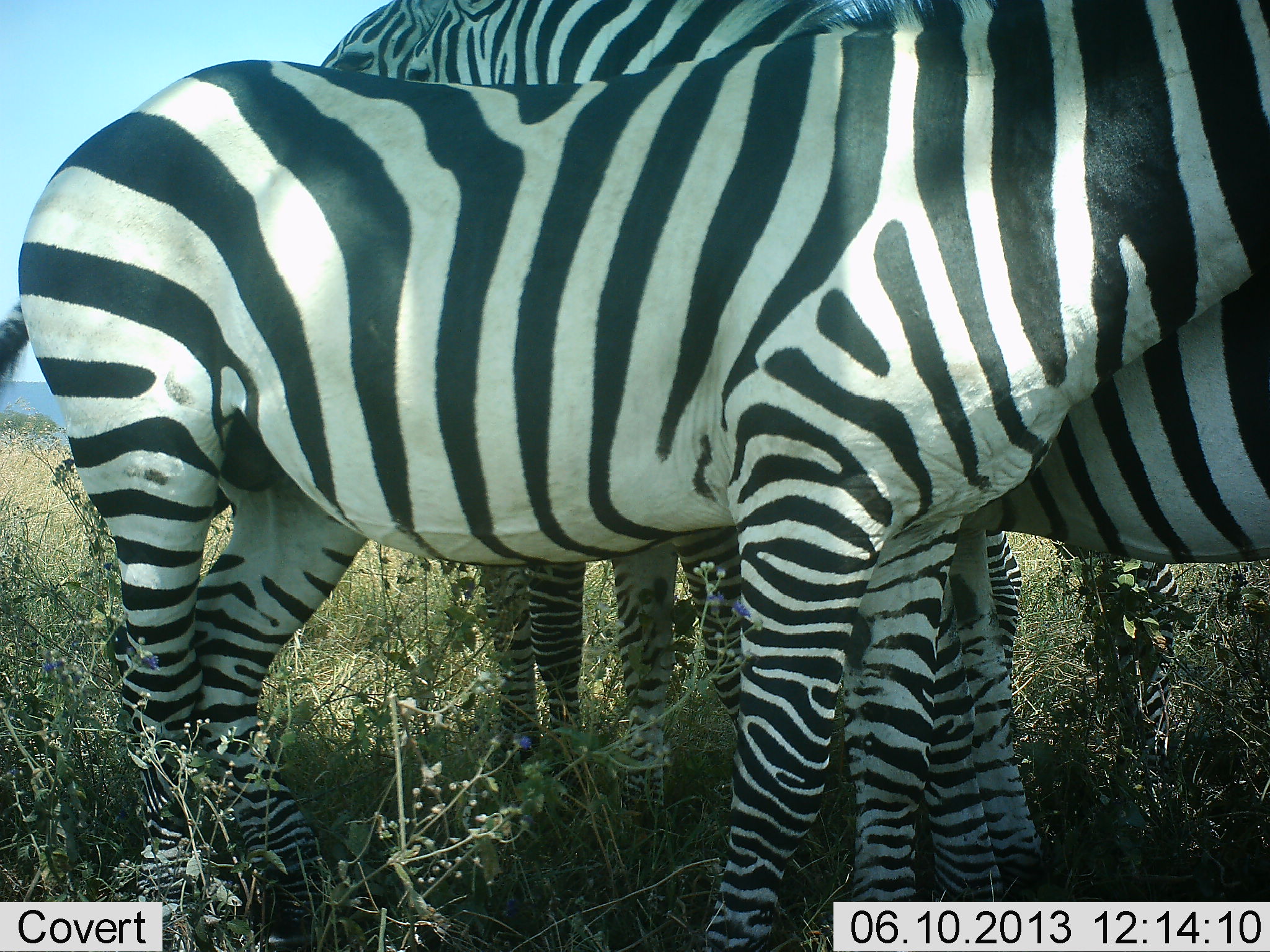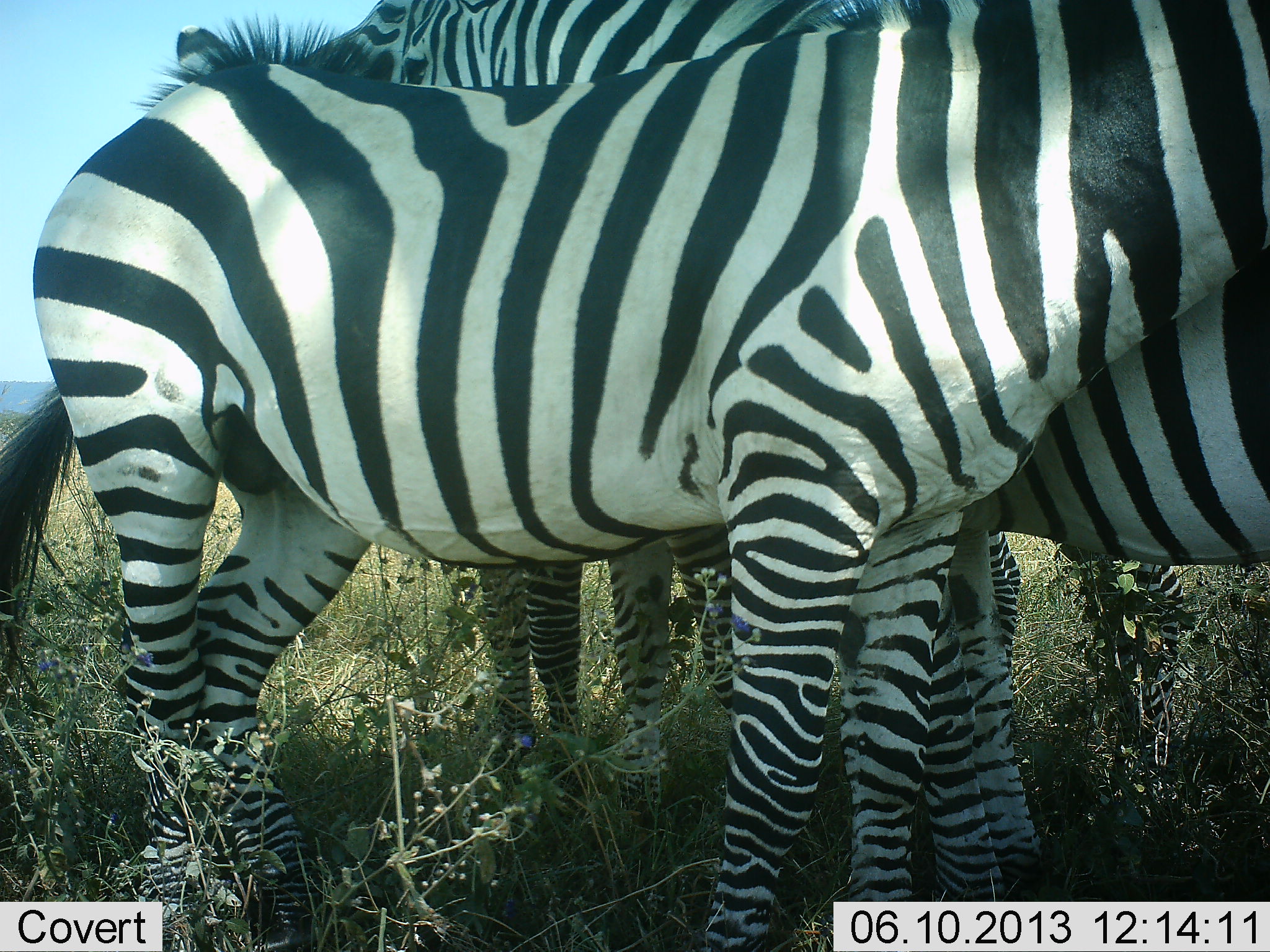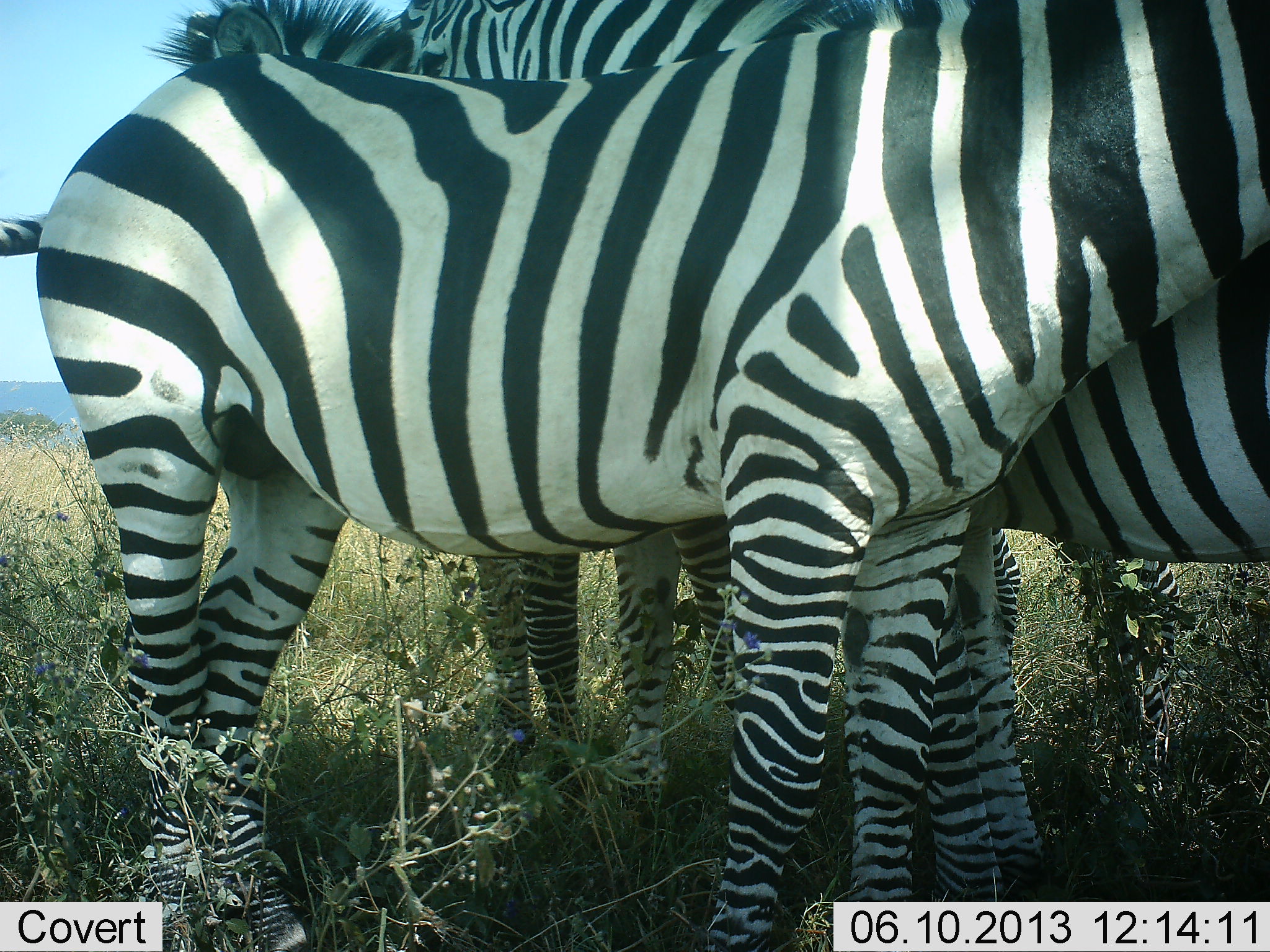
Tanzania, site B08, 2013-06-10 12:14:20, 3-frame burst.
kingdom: Animalia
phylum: Chordata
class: Mammalia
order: Perissodactyla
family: Equidae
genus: Equus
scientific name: Equus quagga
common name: plains zebra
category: zebra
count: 4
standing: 90%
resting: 0%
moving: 0%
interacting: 30%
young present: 10%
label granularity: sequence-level